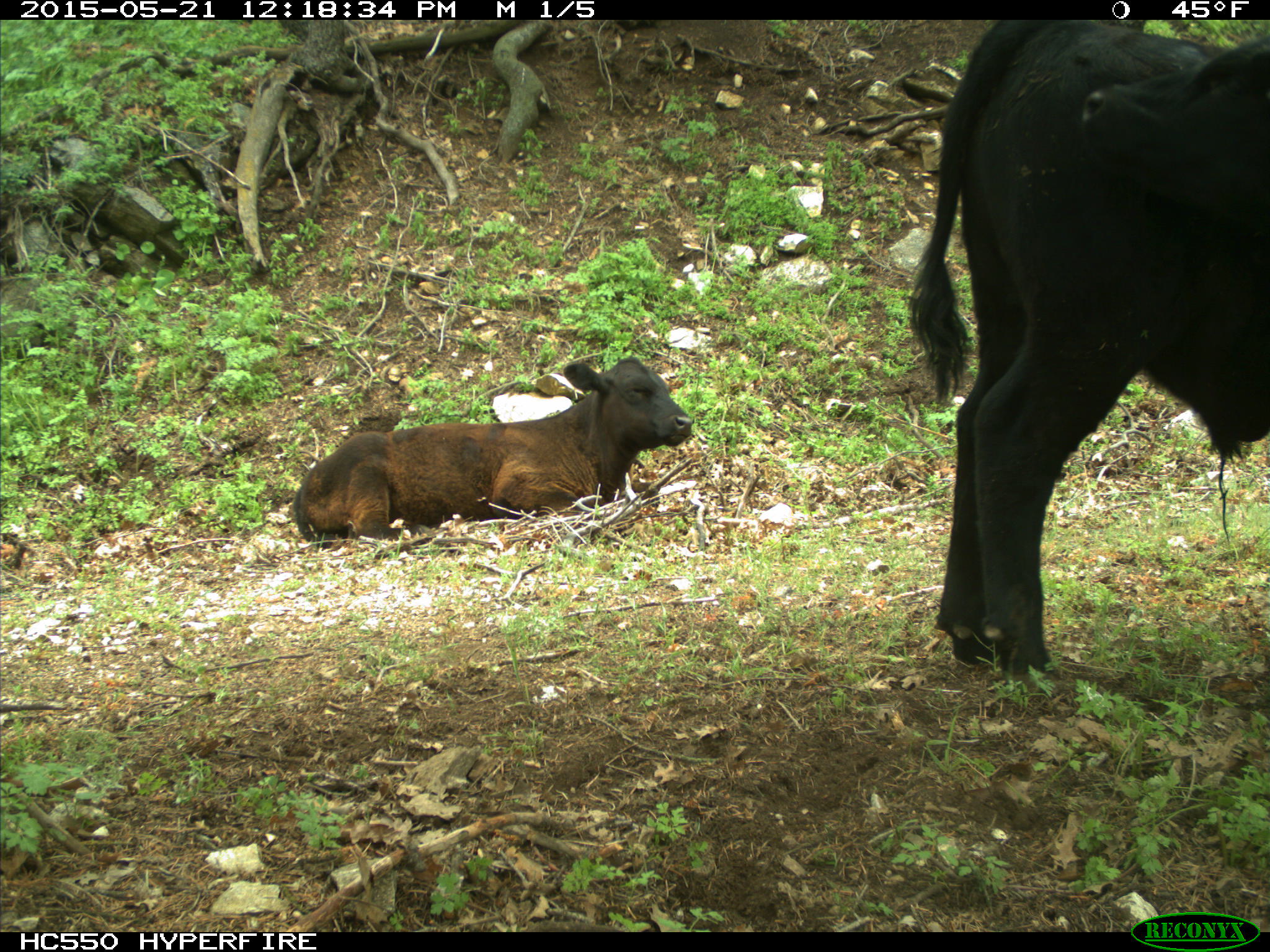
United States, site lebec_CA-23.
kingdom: Animalia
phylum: Chordata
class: Mammalia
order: Artiodactyla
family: Bovidae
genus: Bos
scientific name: Bos taurus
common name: domestic cow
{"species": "Bos taurus (domestic cow)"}